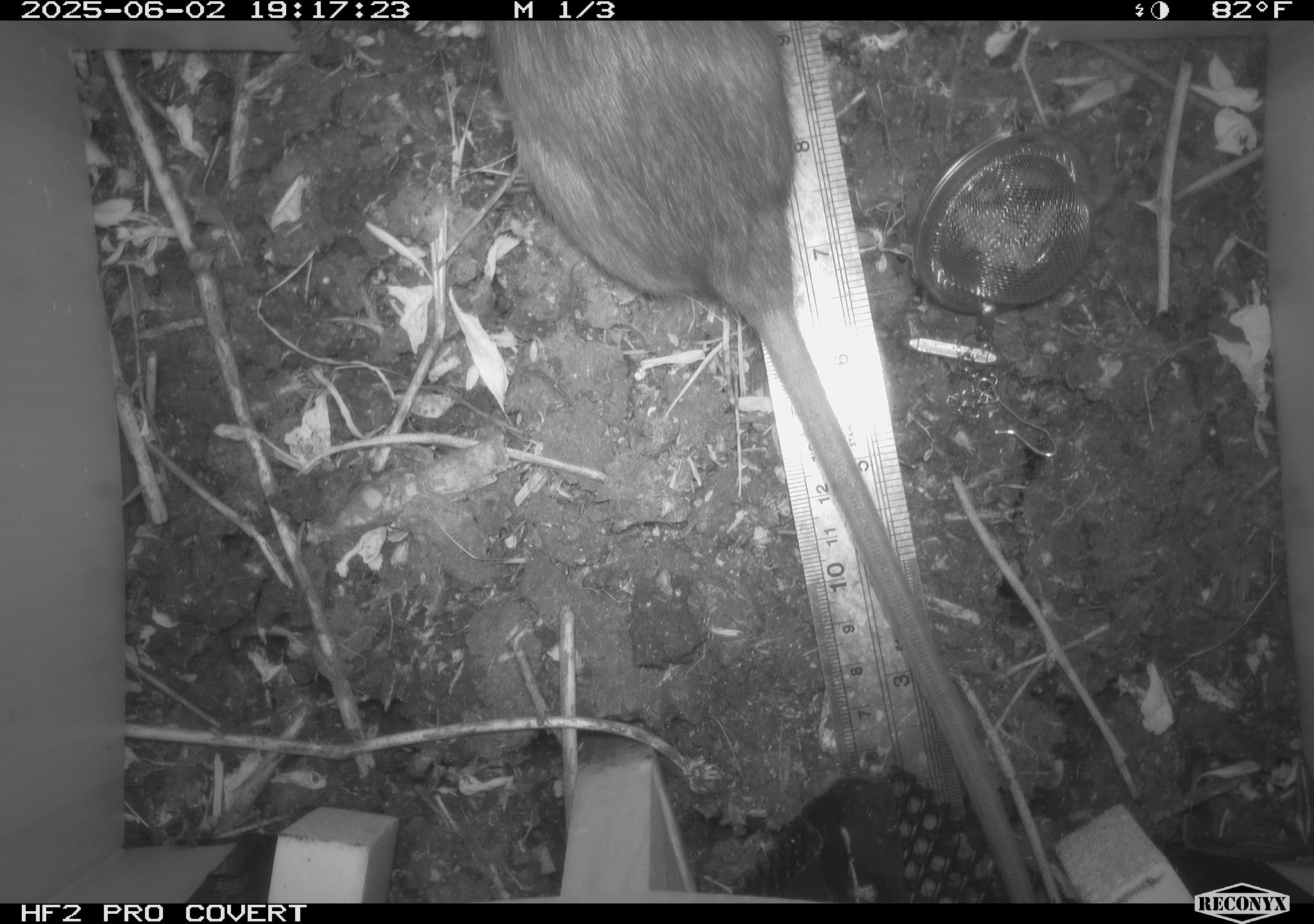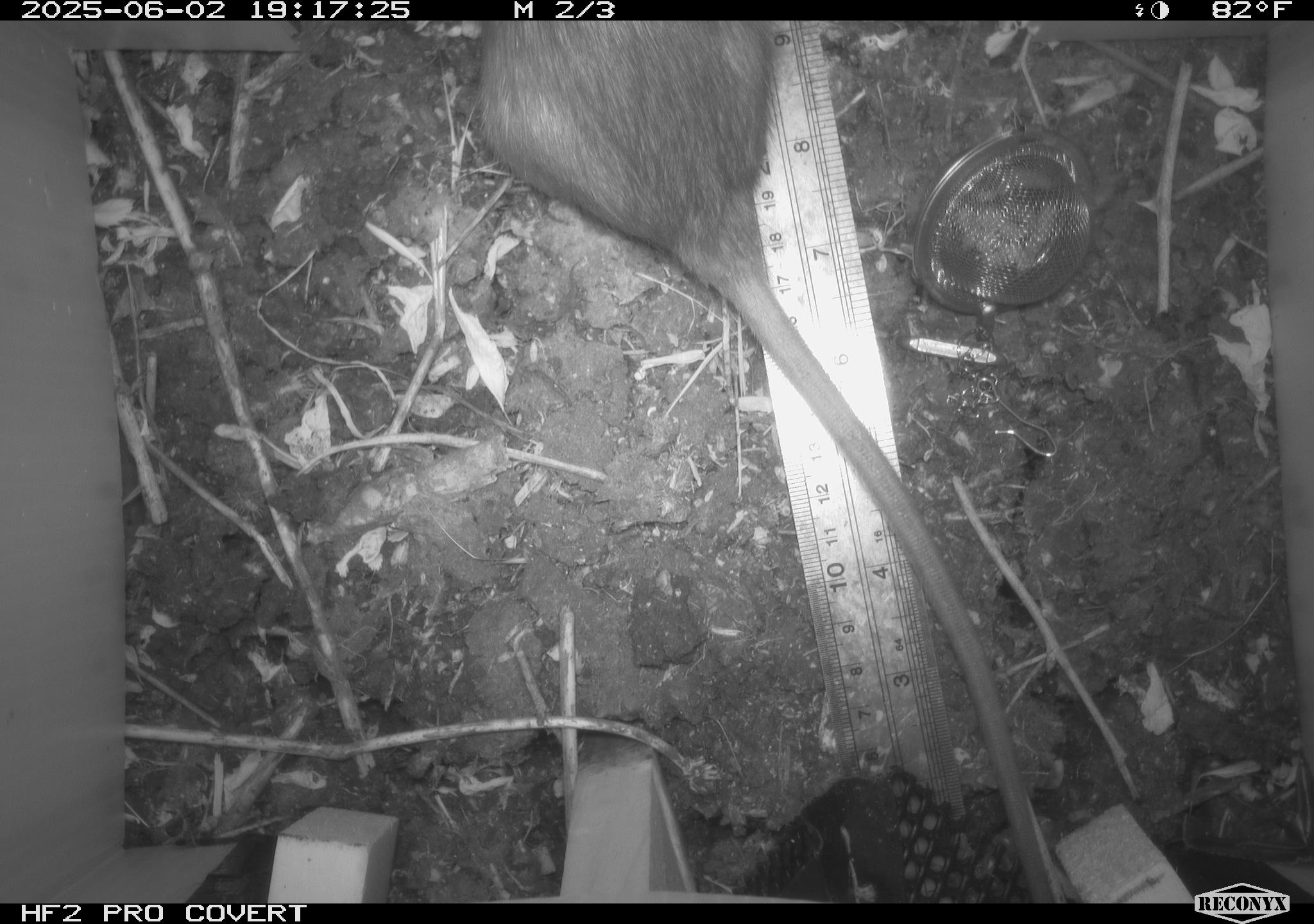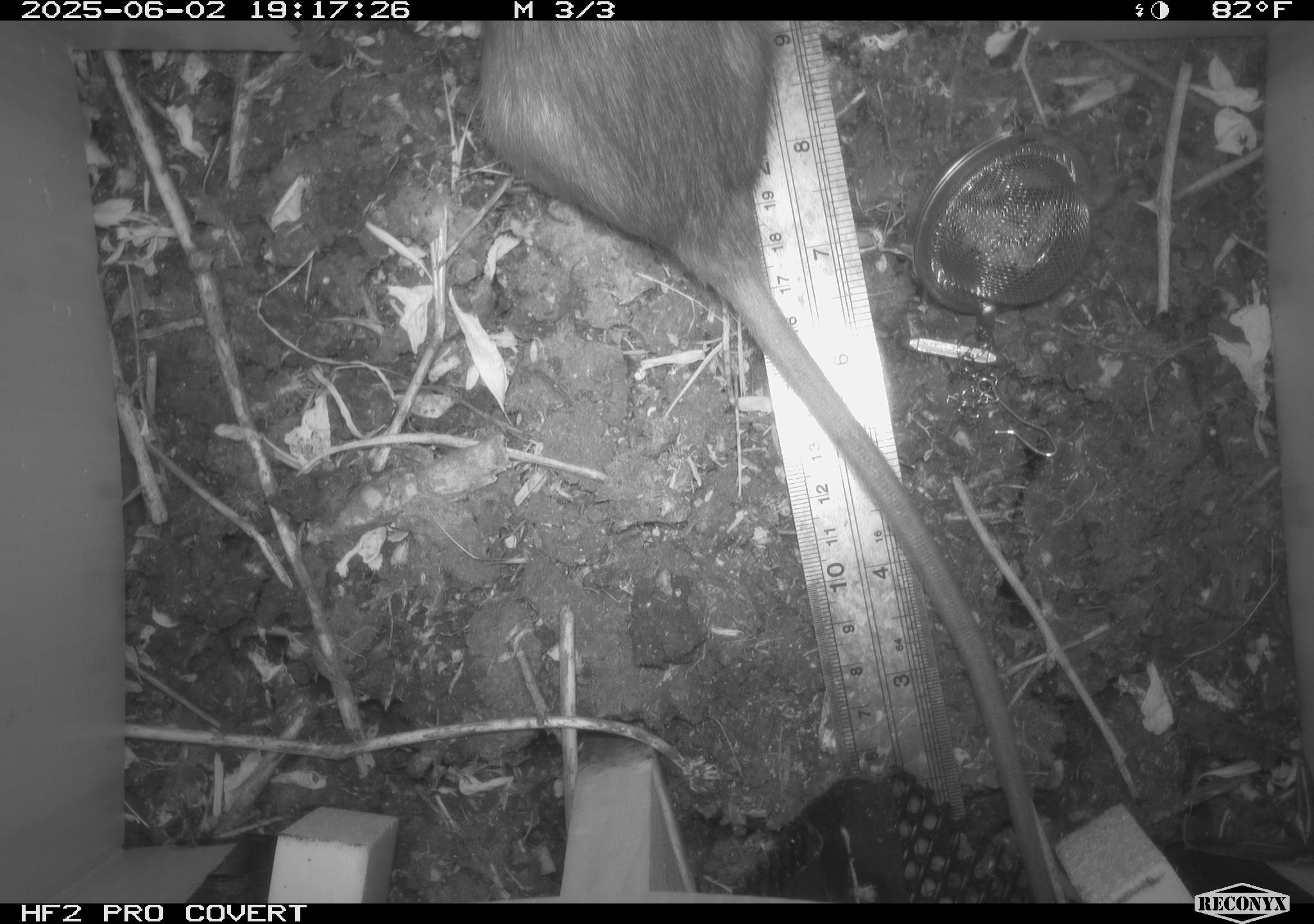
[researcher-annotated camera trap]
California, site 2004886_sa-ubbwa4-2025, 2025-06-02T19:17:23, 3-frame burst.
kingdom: Animalia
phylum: Chordata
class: Mammalia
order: Rodentia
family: Muridae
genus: Rattus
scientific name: Rattus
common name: rat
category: rattus species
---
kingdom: Animalia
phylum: Chordata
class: Mammalia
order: Rodentia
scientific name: Rodentia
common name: rodent